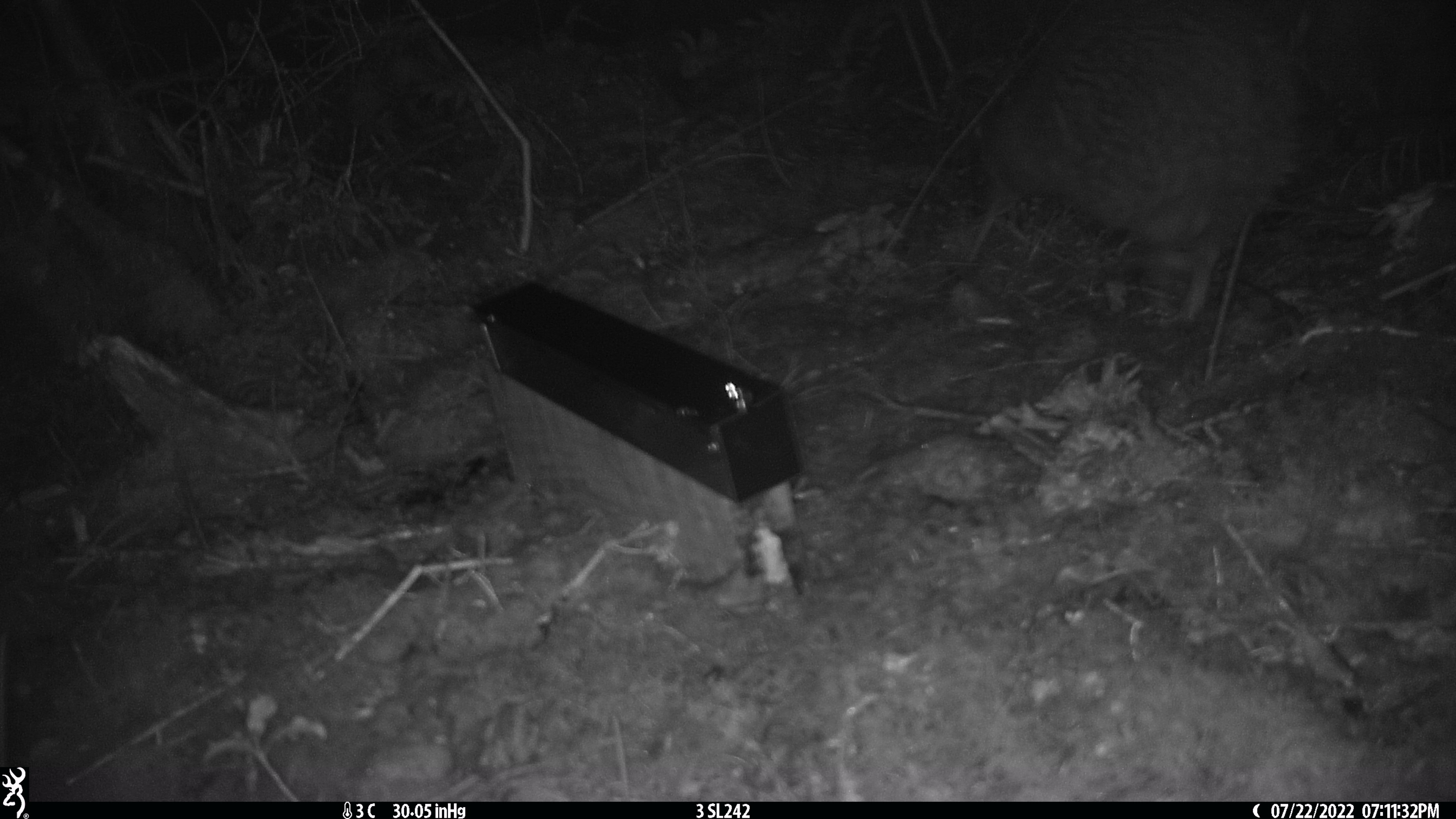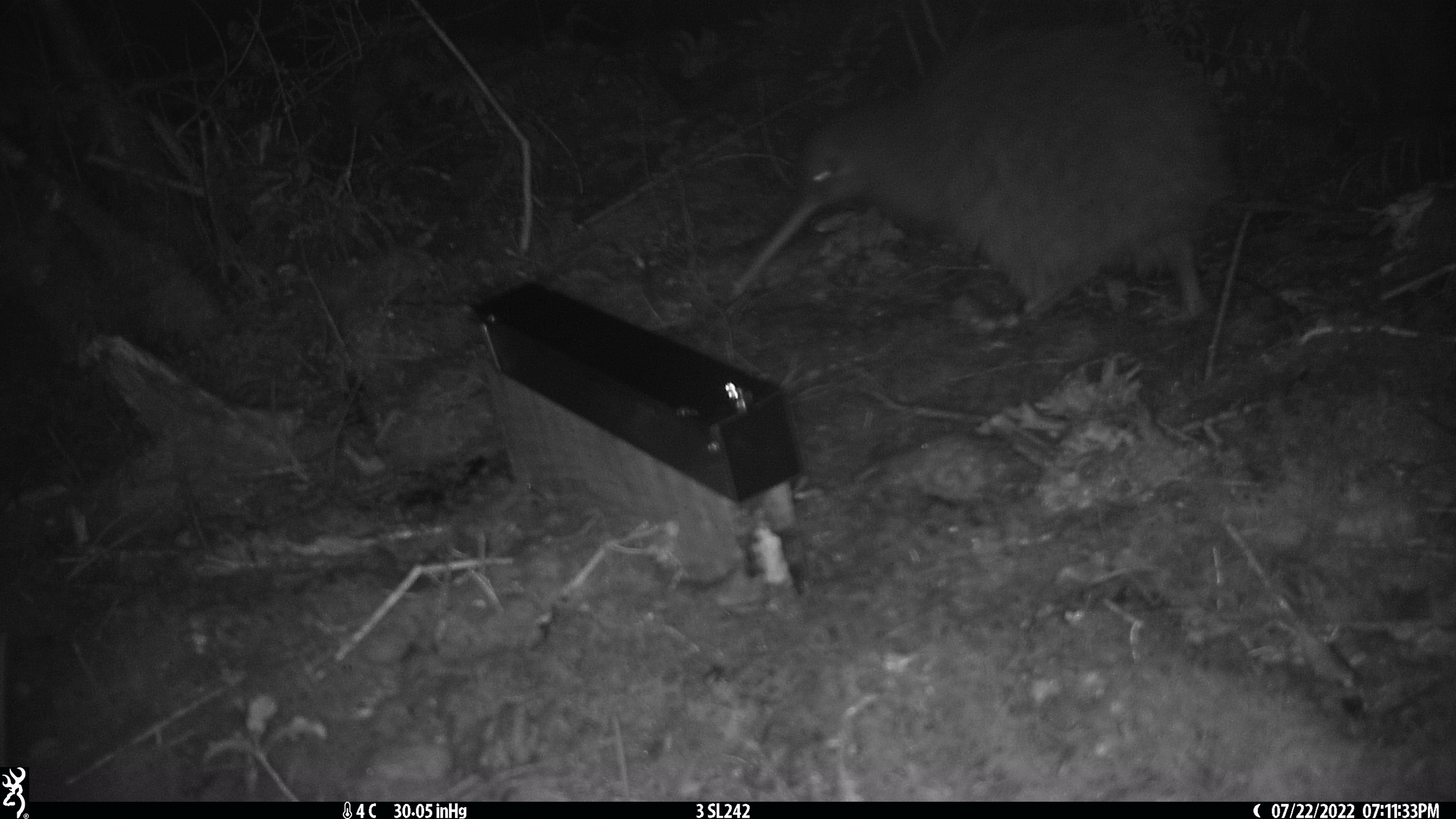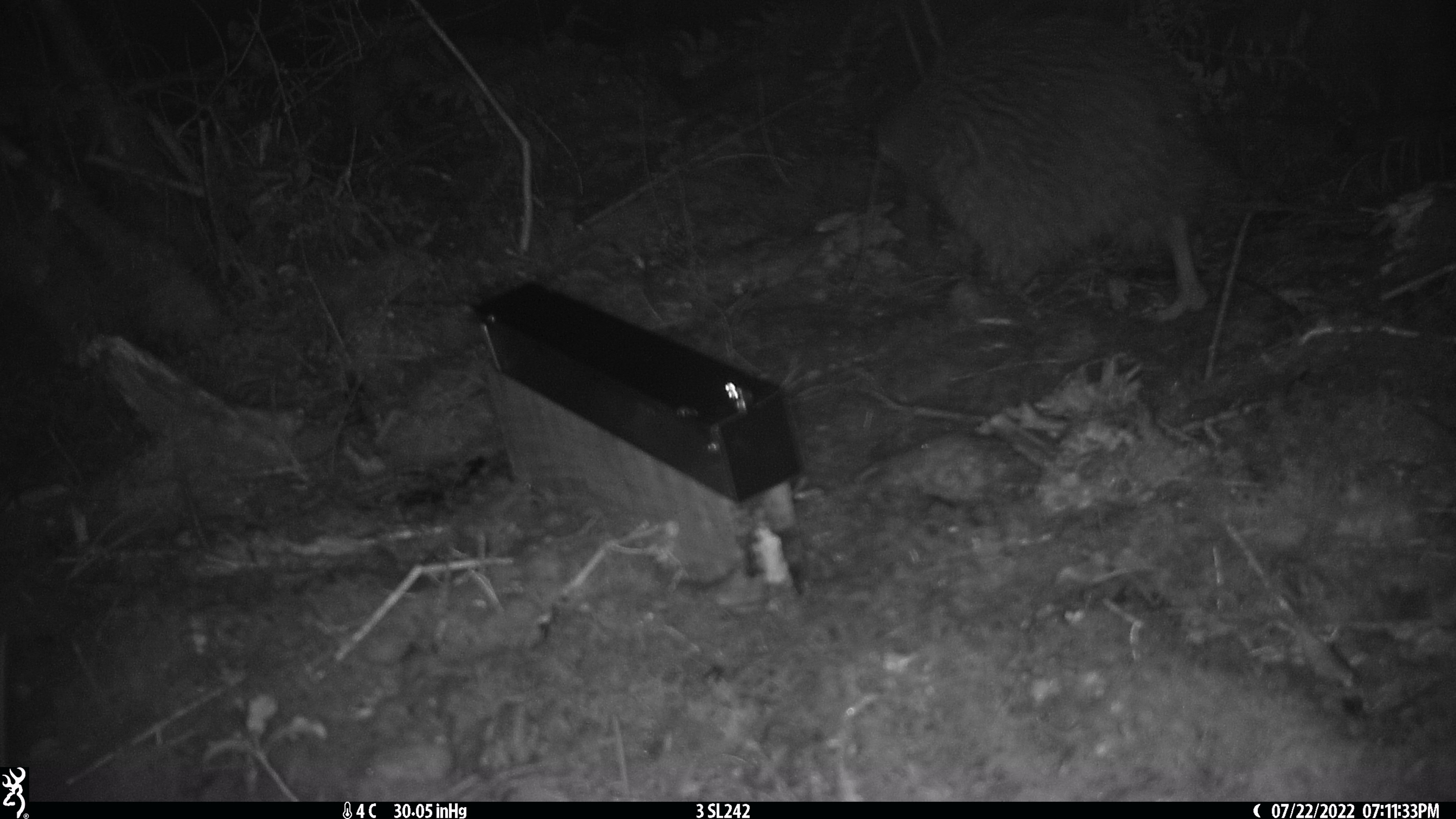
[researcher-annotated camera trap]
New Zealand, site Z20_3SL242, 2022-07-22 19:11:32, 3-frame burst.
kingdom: Animalia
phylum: Chordata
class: Aves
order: Apterygiformes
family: Apterygidae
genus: Apteryx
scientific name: Apteryx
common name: kiwi